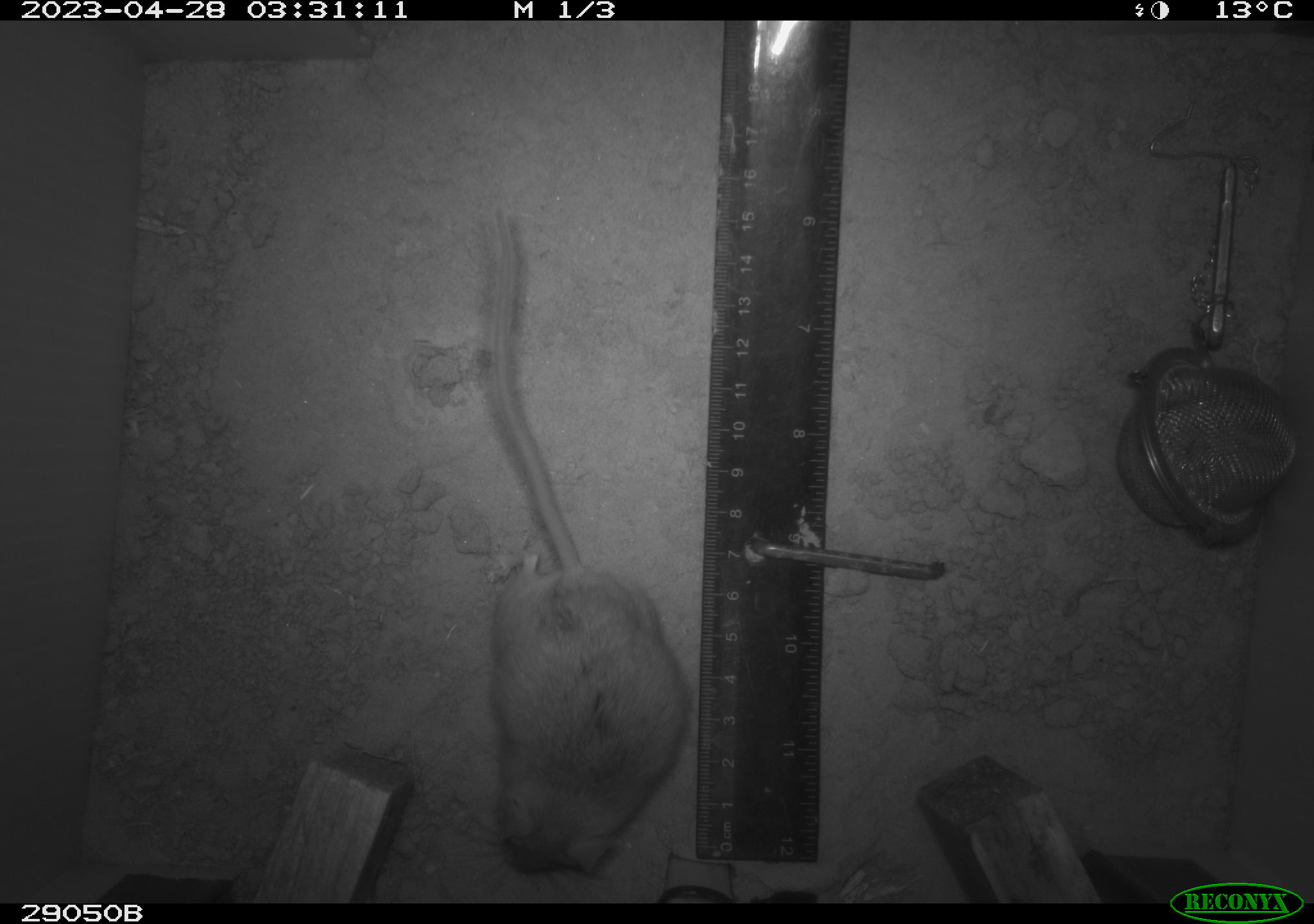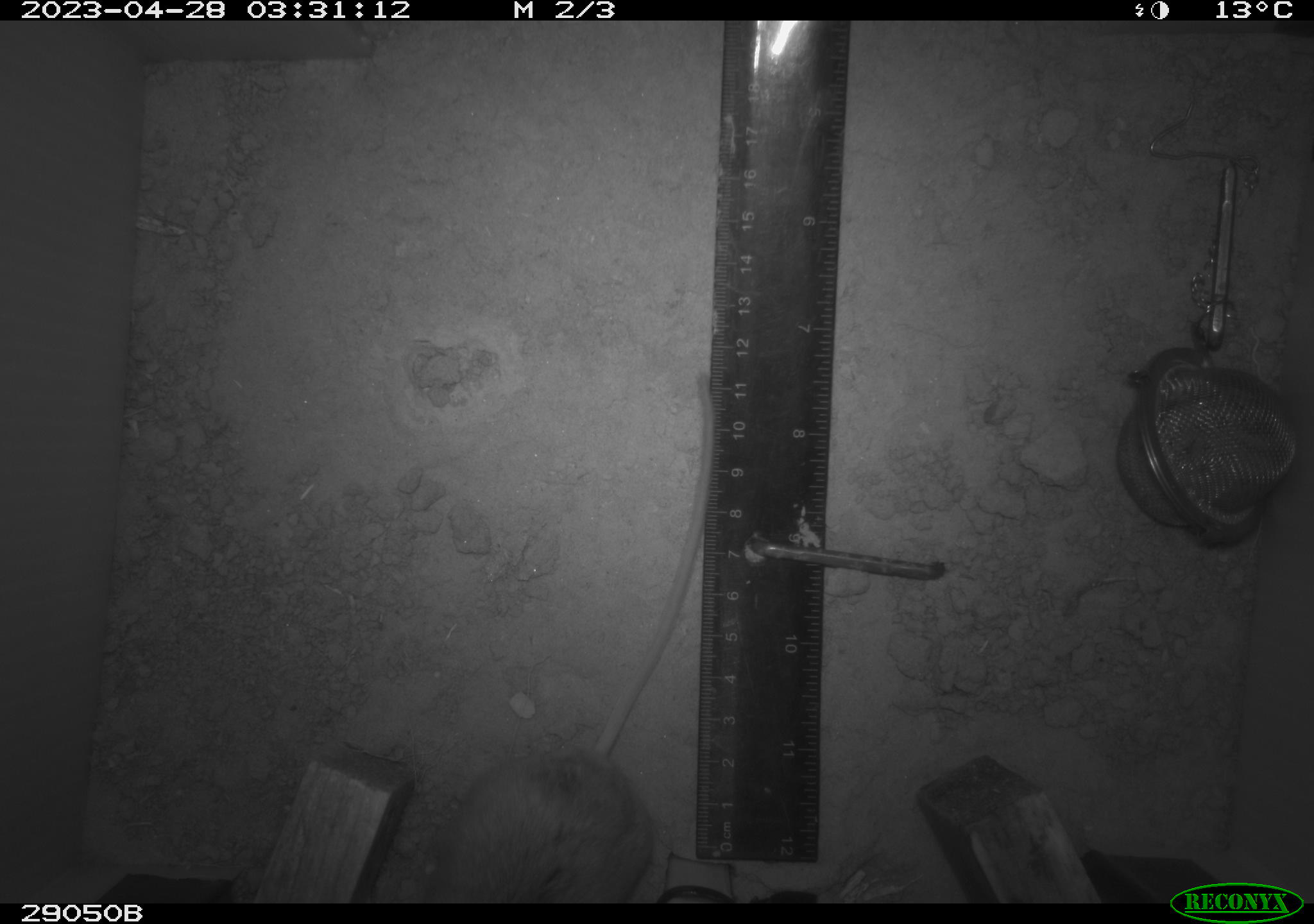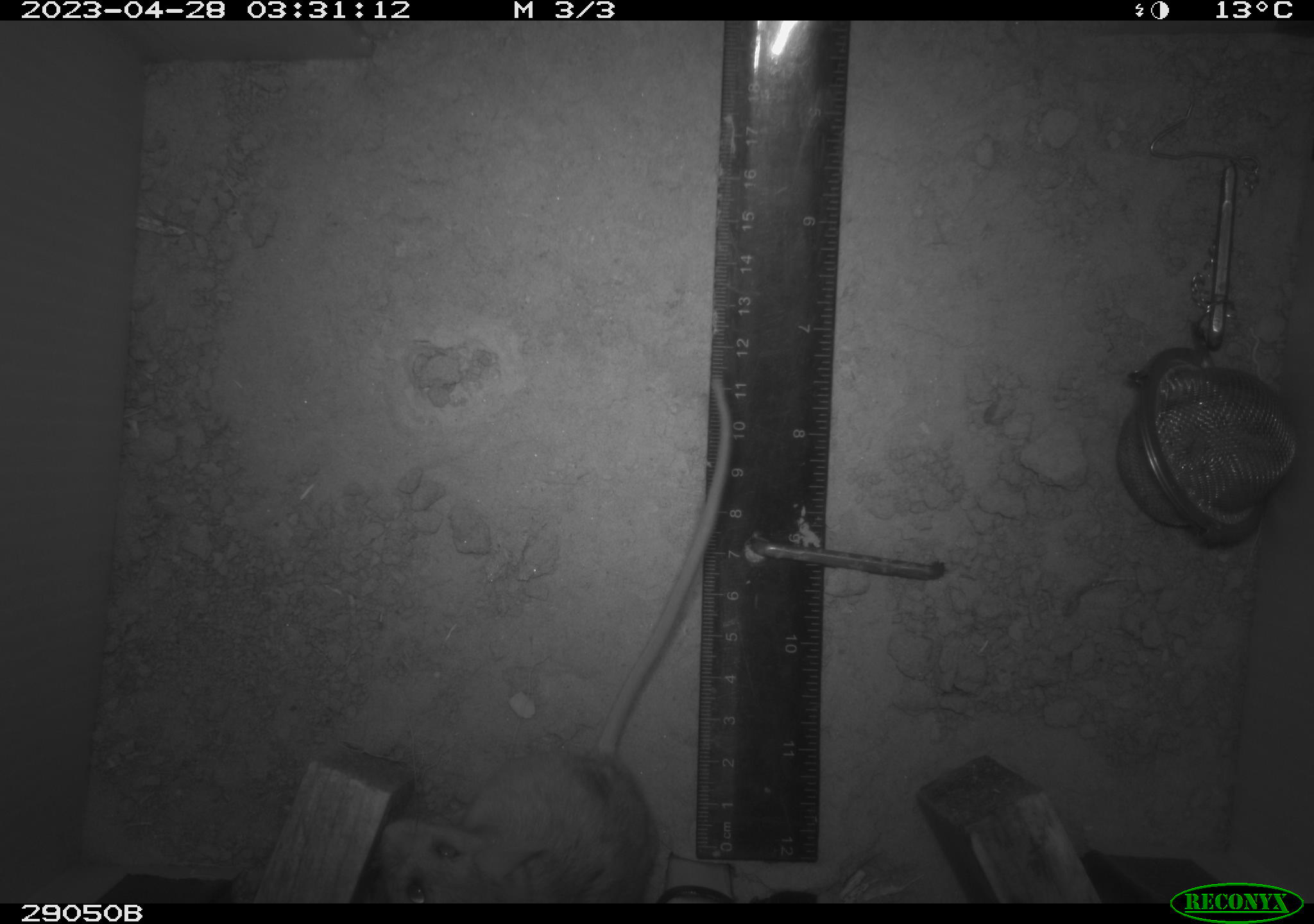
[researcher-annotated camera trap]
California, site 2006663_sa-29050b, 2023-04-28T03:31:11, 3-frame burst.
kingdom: Animalia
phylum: Chordata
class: Mammalia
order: Rodentia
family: Cricetidae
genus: Peromyscus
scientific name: Peromyscus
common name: deer mice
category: peromyscus species